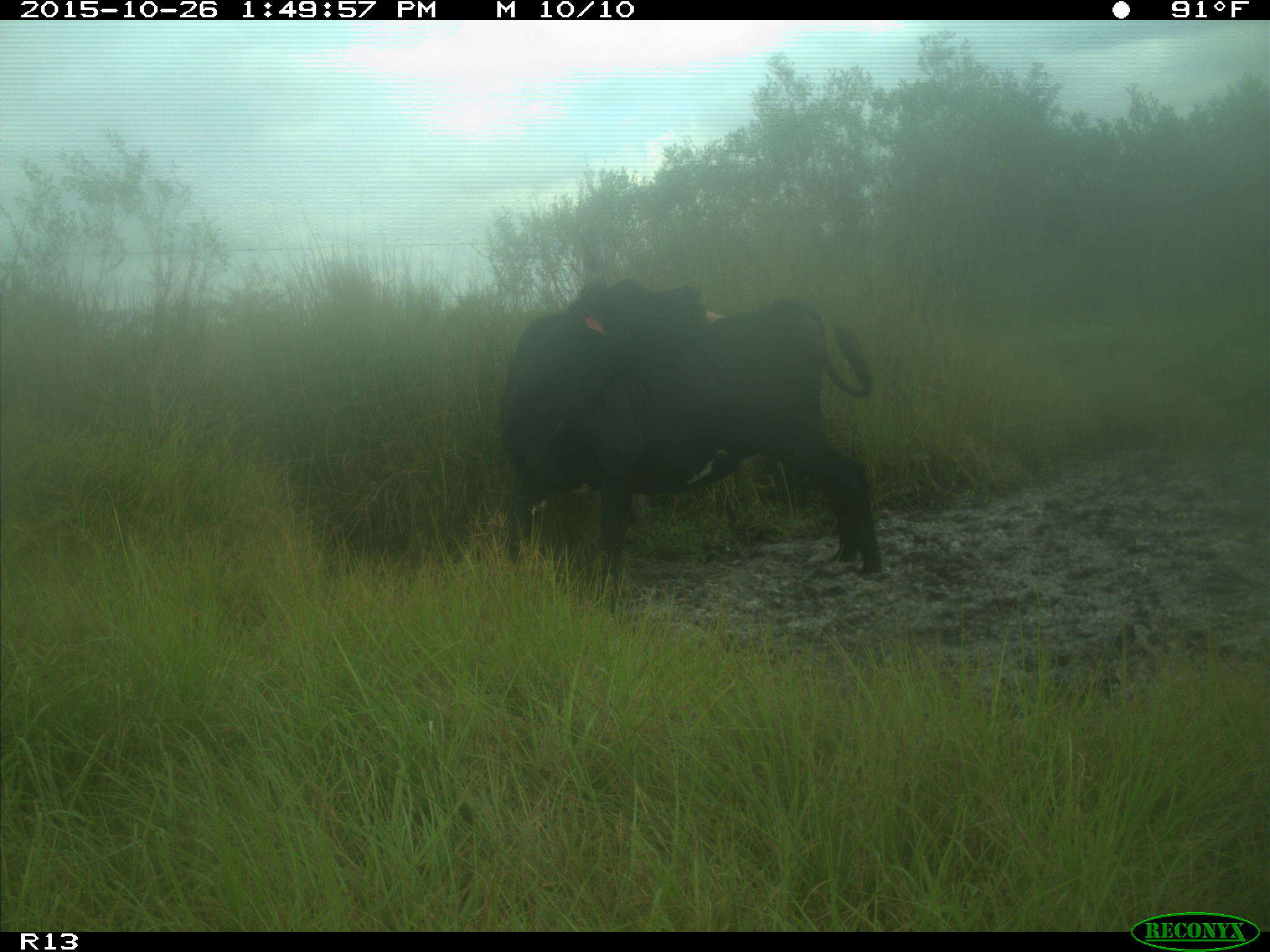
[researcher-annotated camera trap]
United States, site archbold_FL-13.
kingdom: Animalia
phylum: Chordata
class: Mammalia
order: Artiodactyla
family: Bovidae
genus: Bos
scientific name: Bos taurus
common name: domestic cow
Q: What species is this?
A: Bos taurus (domestic cow).